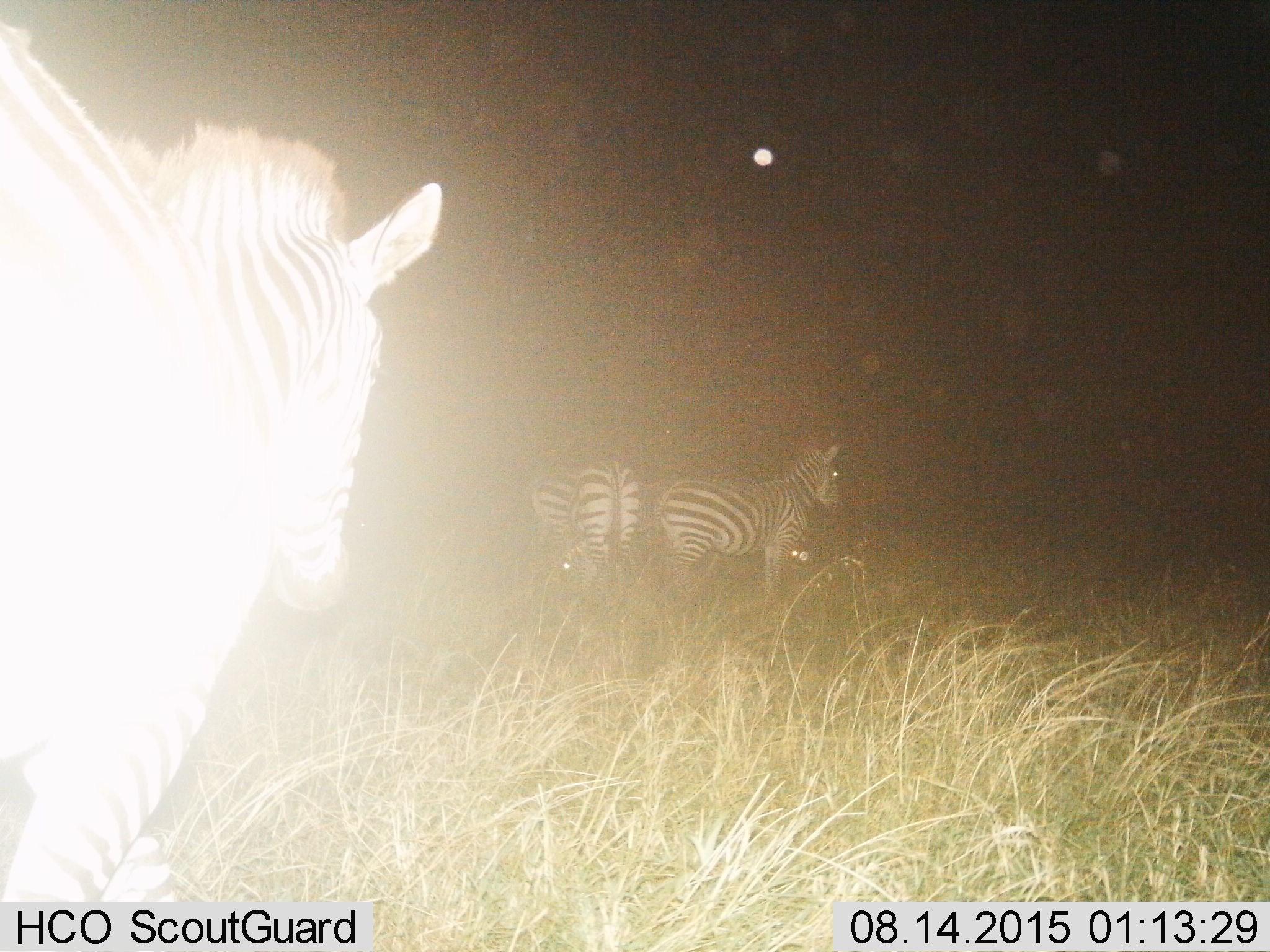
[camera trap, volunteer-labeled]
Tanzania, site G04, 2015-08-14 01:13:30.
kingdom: Animalia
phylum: Chordata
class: Mammalia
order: Perissodactyla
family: Equidae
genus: Equus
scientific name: Equus quagga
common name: plains zebra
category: zebra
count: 4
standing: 75%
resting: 0%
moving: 35%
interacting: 0%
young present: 0%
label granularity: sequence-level